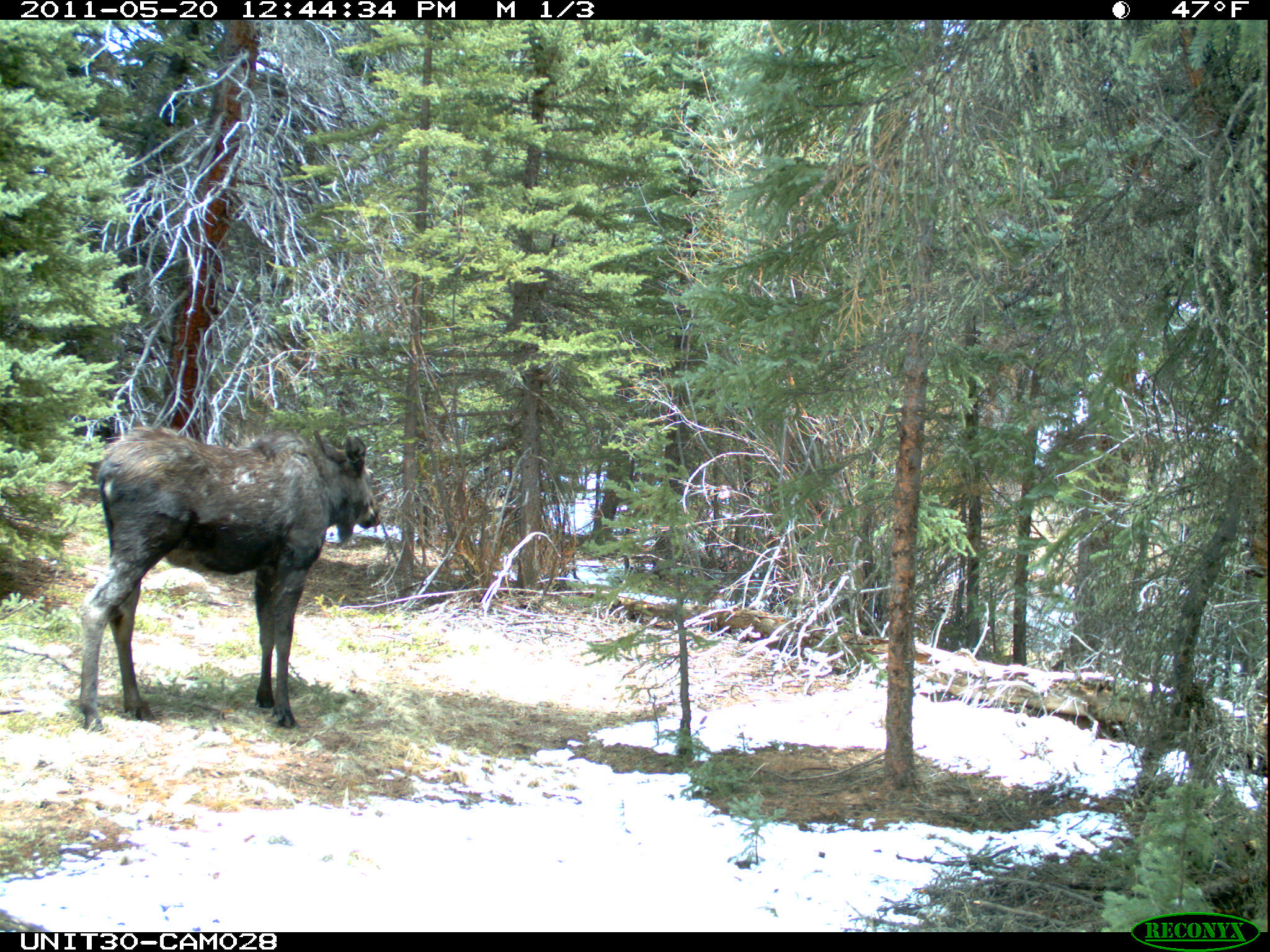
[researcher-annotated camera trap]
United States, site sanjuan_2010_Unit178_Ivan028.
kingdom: Animalia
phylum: Chordata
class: Mammalia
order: Artiodactyla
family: Cervidae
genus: Alces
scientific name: Alces alces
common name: moose